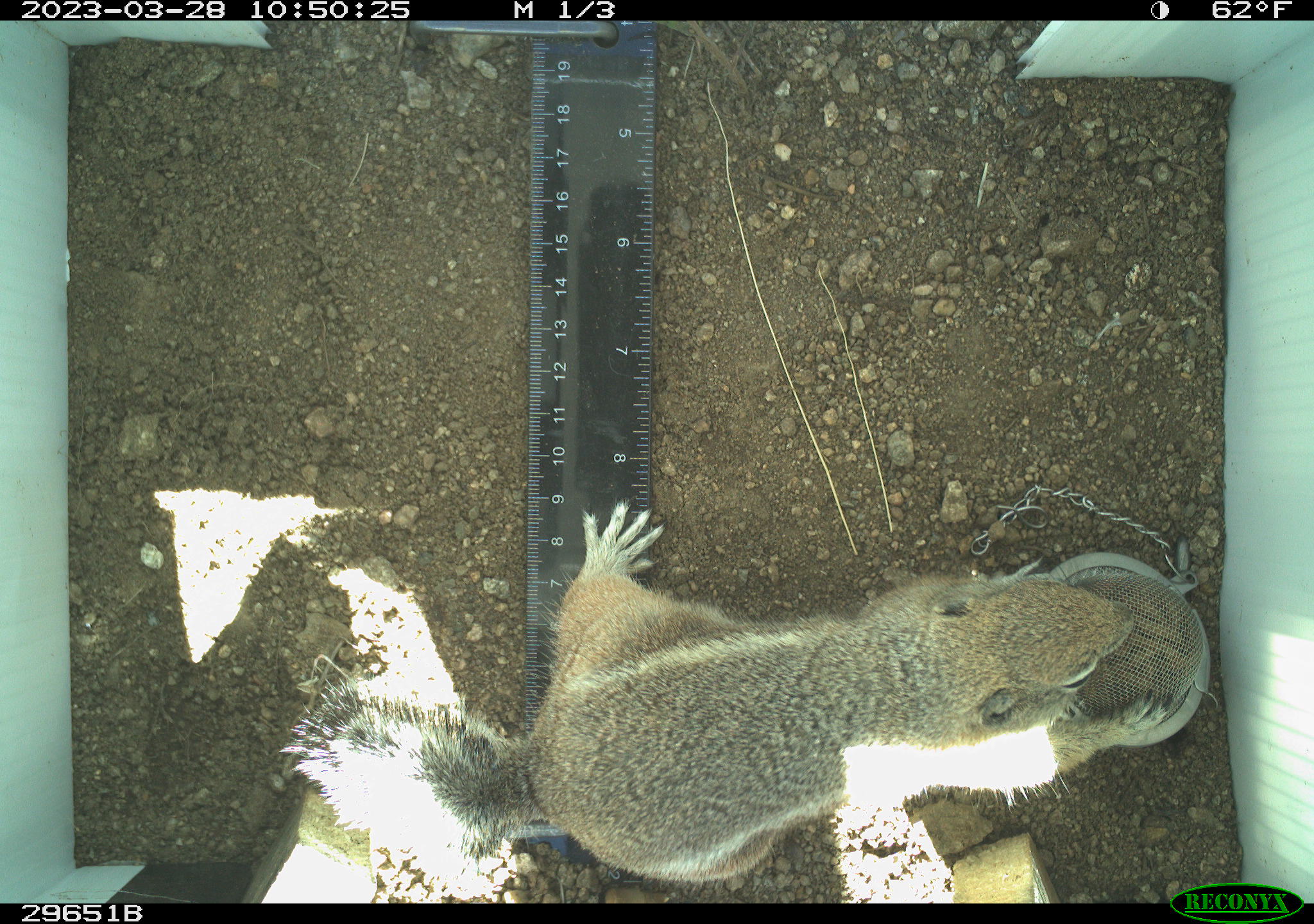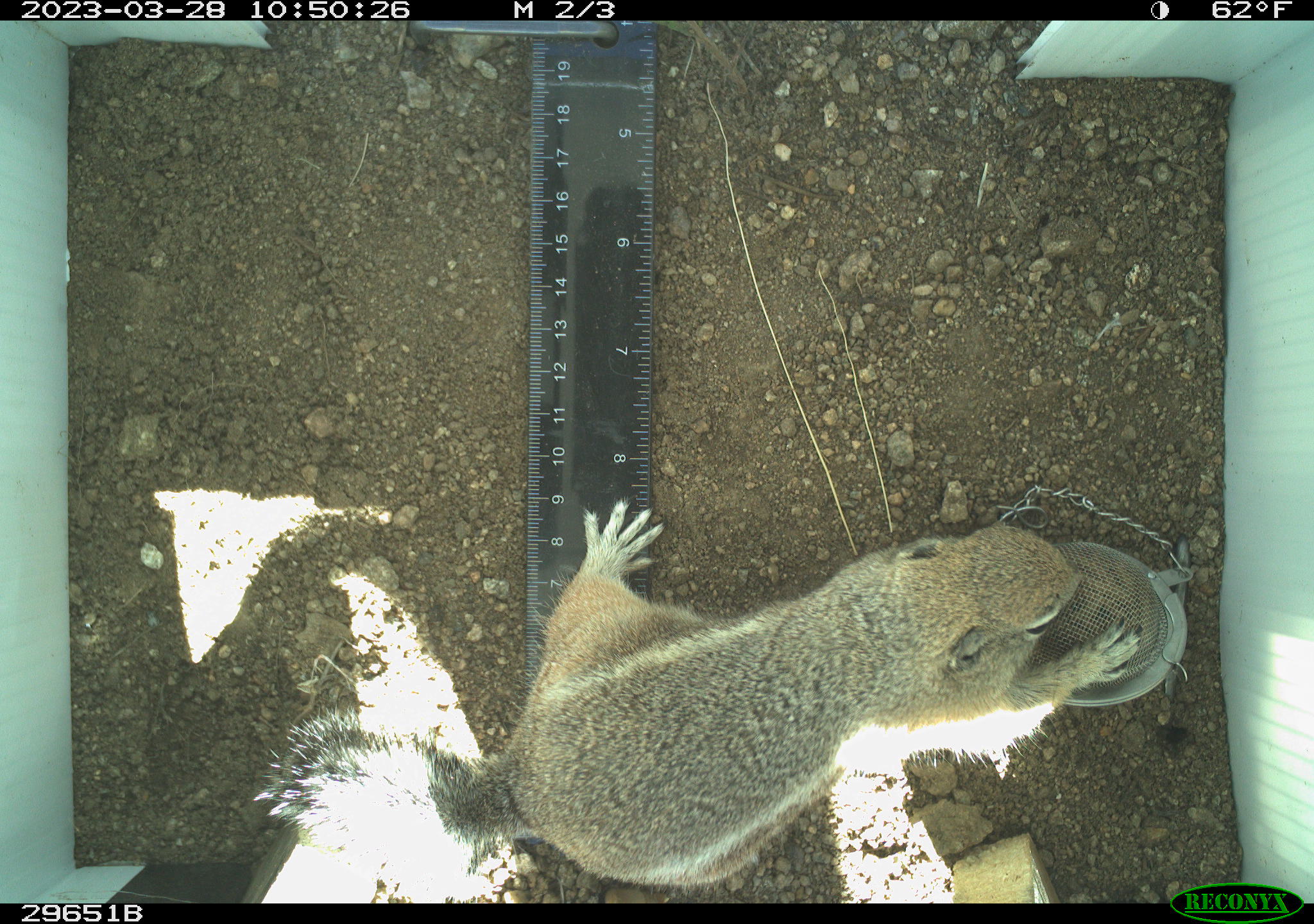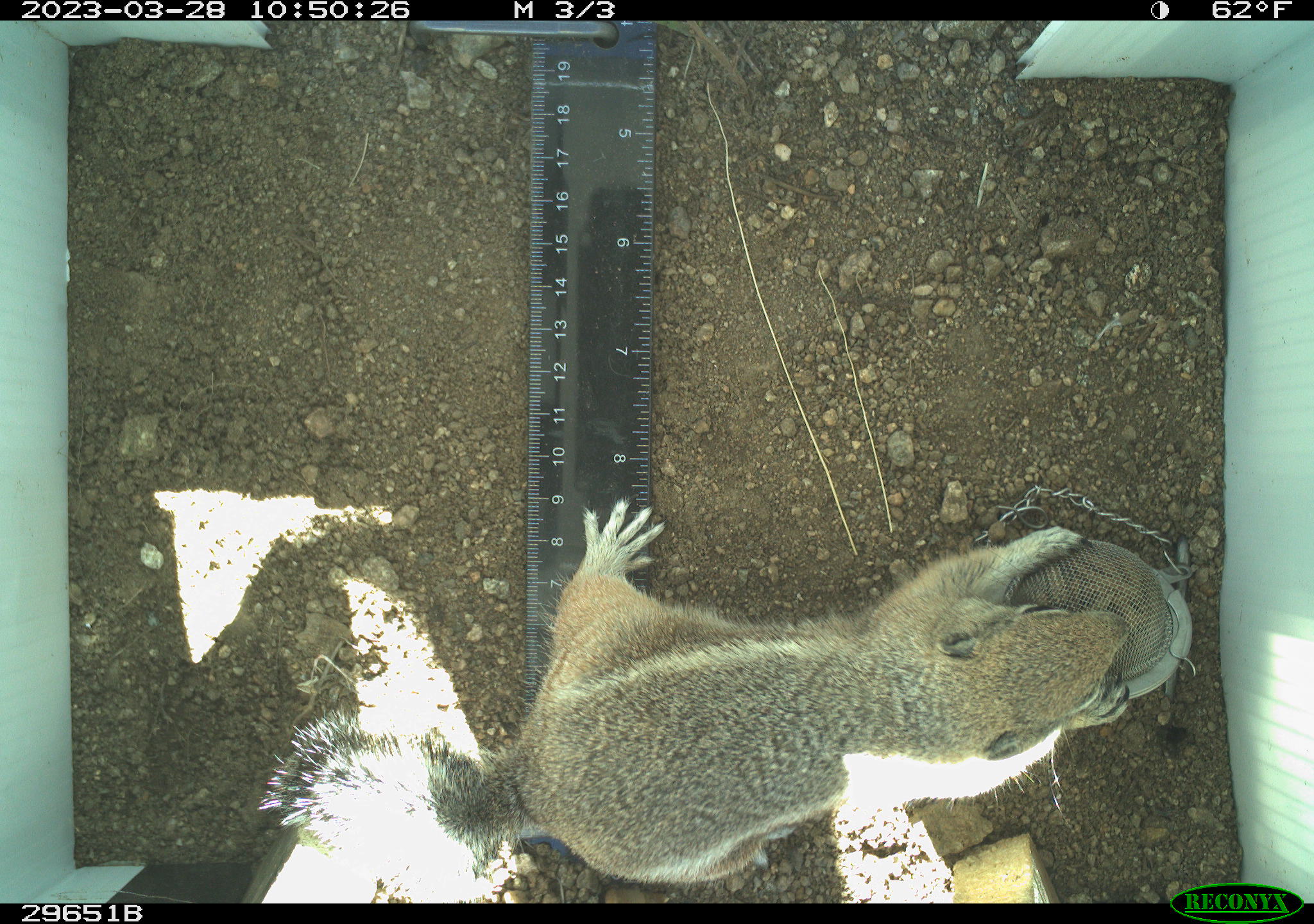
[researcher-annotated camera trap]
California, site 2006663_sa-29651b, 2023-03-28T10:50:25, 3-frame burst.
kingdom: Animalia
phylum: Chordata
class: Mammalia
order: Rodentia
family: Sciuridae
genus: Ammospermophilus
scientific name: Ammospermophilus leucurus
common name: white-tailed antelope squirrel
White-tailed antelope squirrel (Ammospermophilus leucurus).